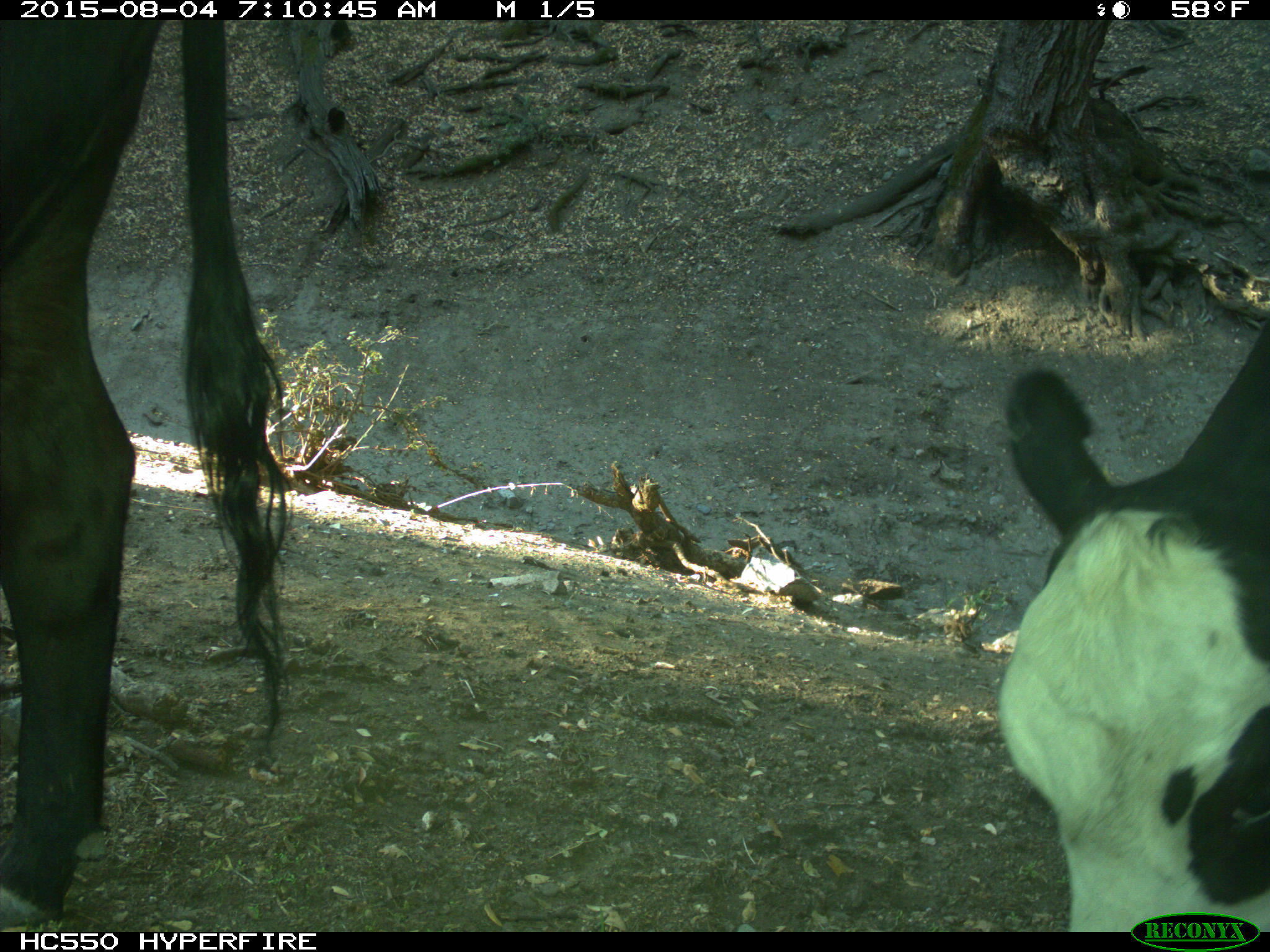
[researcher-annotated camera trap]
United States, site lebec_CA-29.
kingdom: Animalia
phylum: Chordata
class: Mammalia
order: Artiodactyla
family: Bovidae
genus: Bos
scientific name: Bos taurus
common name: domestic cow